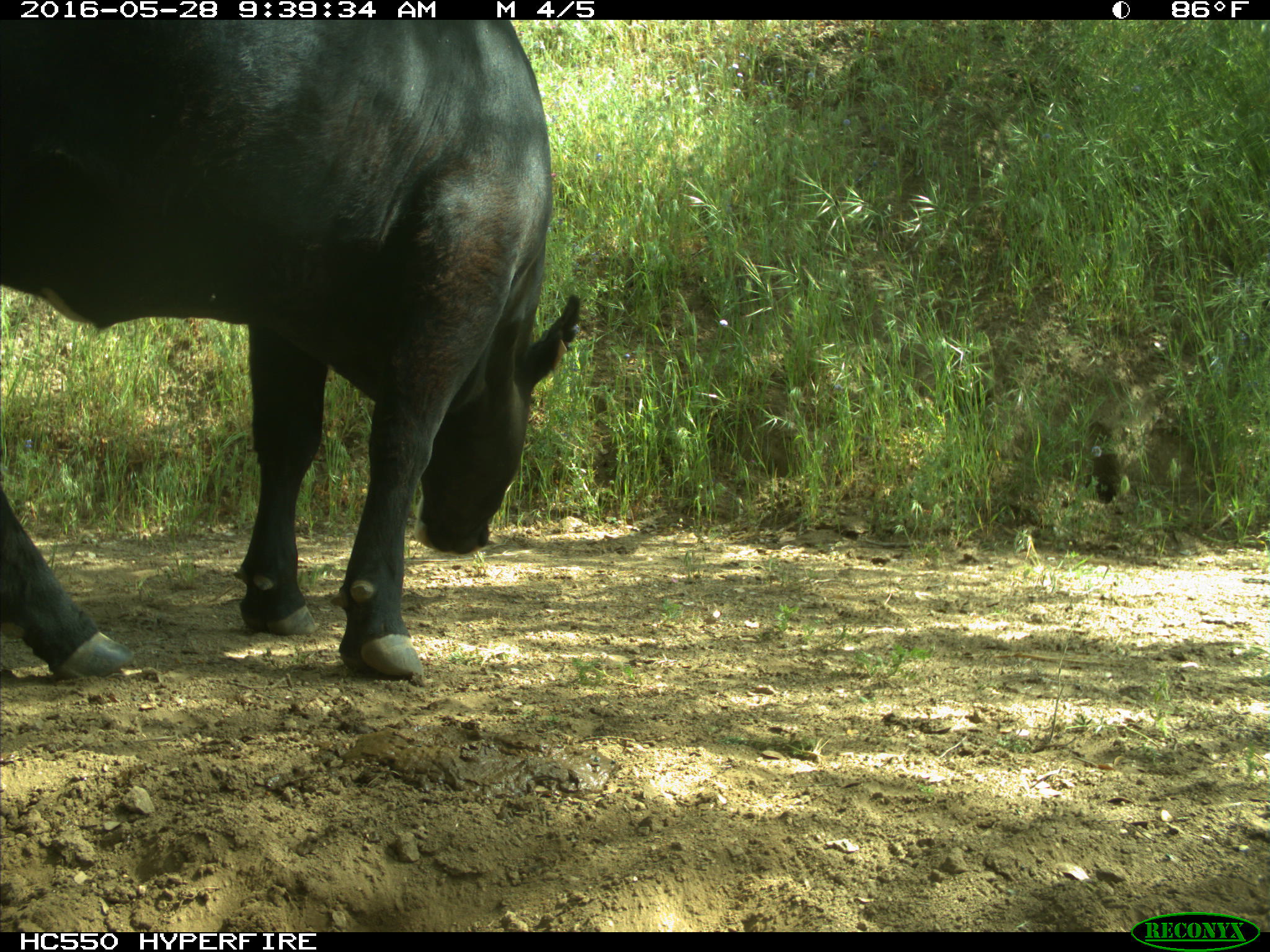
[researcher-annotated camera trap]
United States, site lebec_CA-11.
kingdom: Animalia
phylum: Chordata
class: Mammalia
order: Artiodactyla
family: Bovidae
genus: Bos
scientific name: Bos taurus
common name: domestic cow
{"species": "Bos taurus (domestic cow)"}